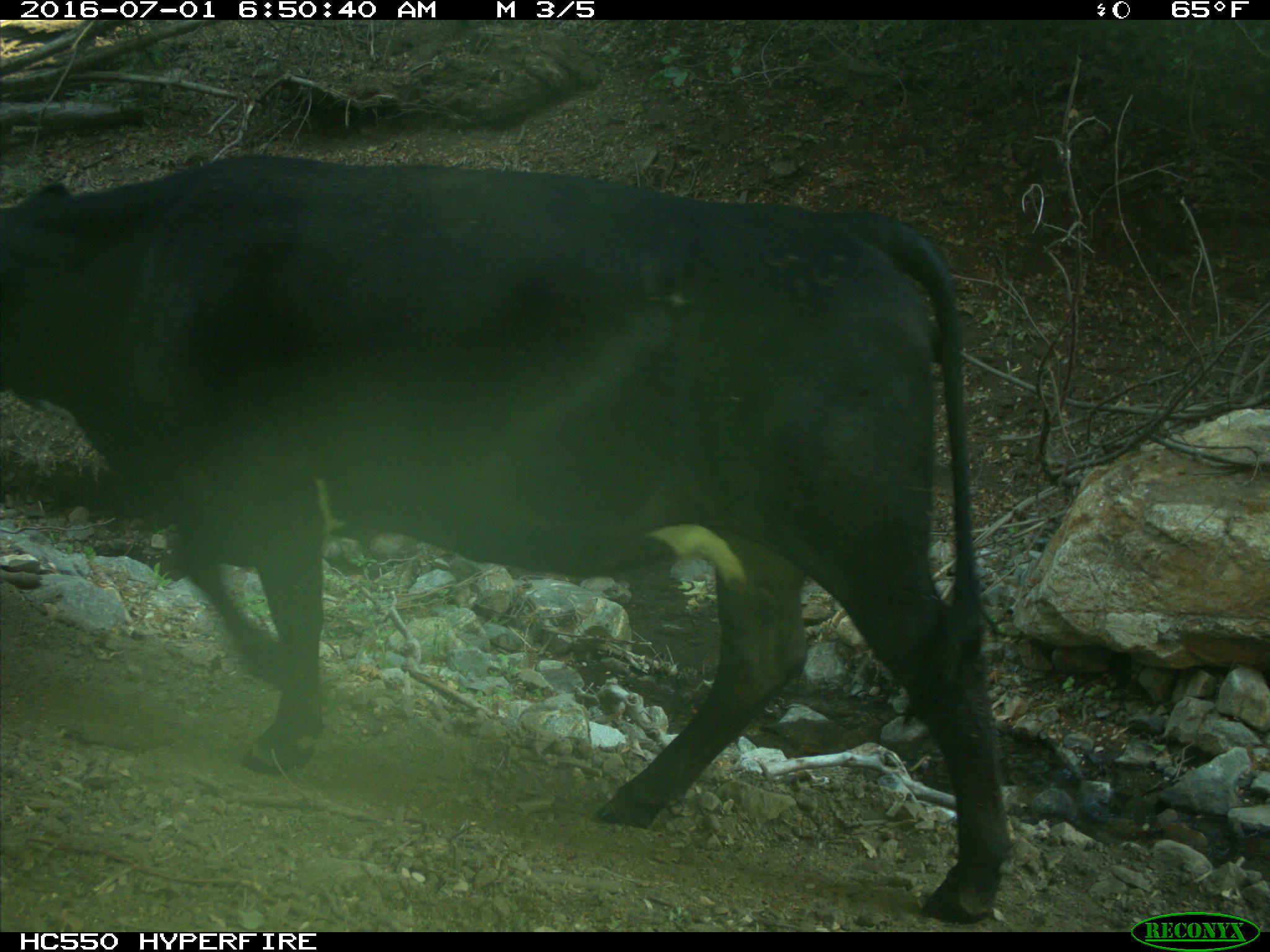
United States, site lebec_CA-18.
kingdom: Animalia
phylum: Chordata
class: Mammalia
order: Artiodactyla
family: Bovidae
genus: Bos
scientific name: Bos taurus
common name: domestic cow